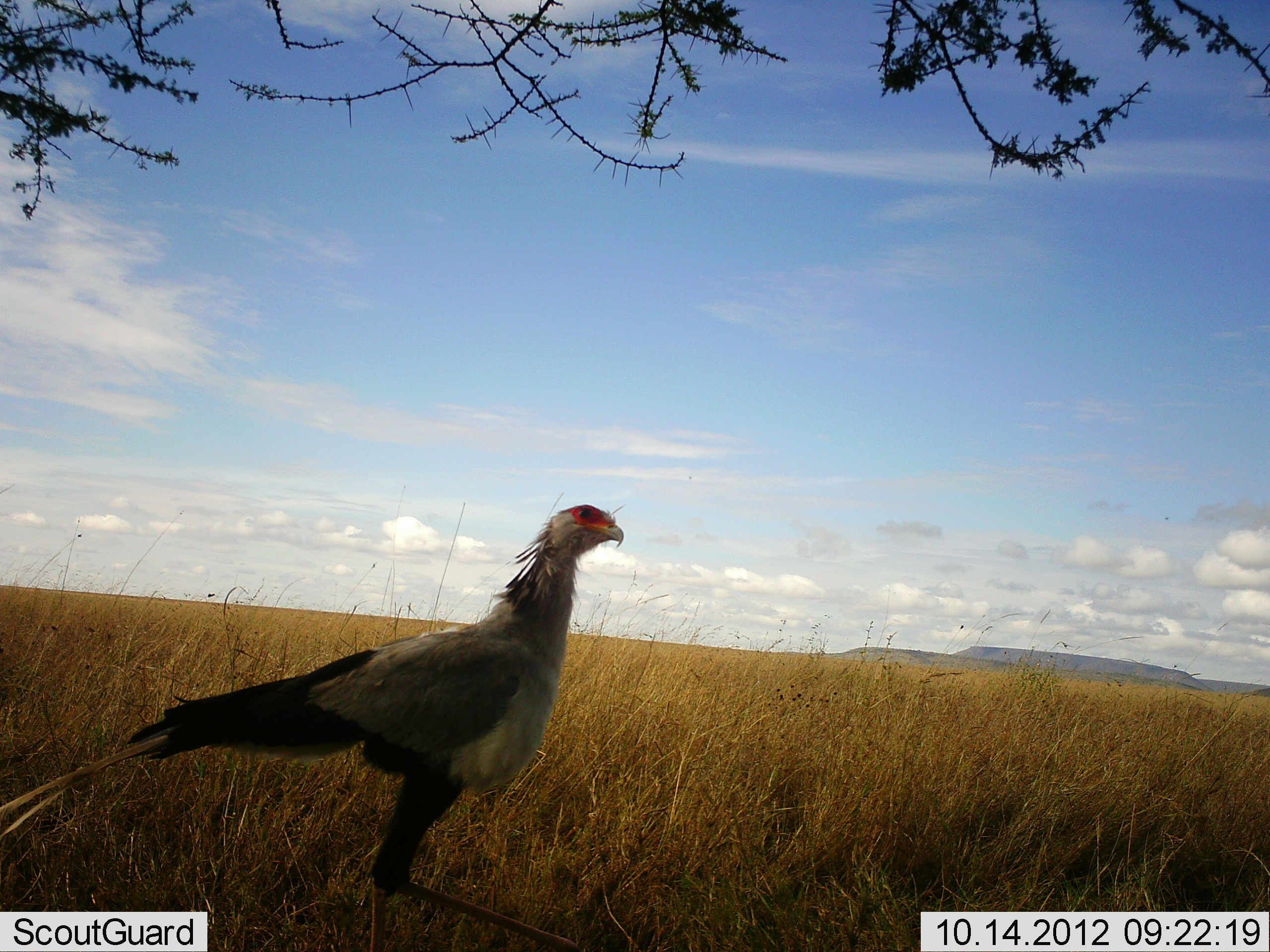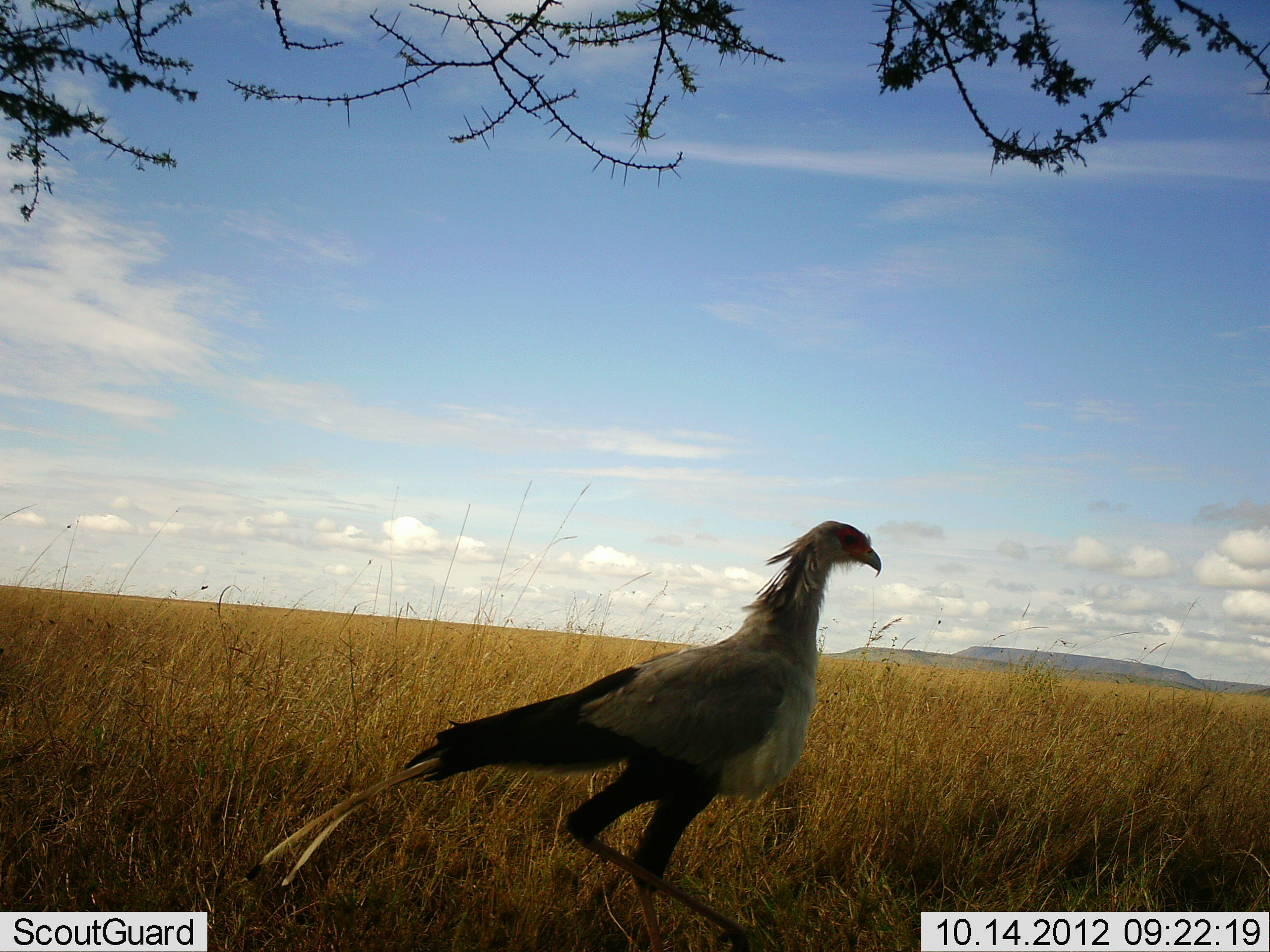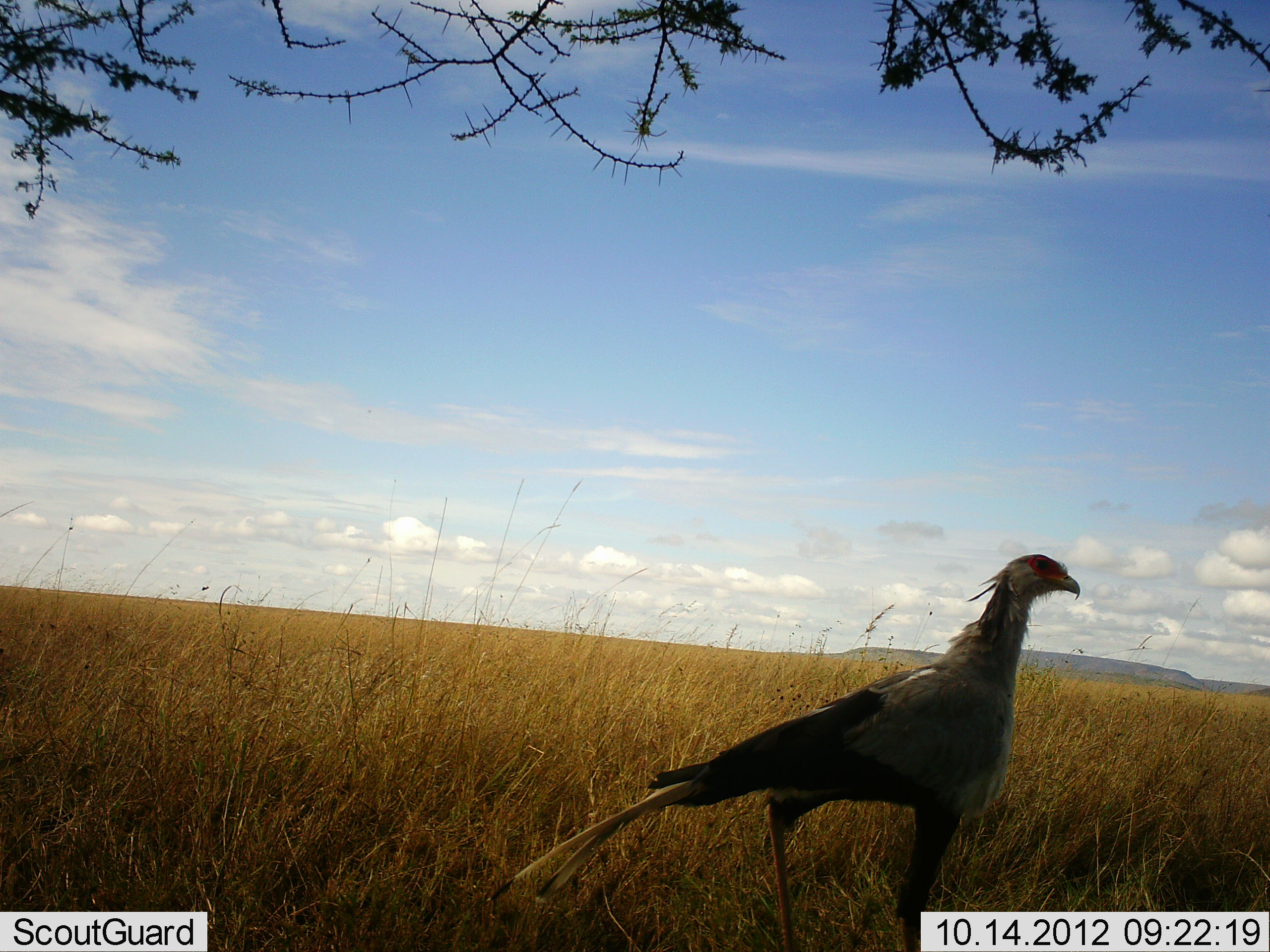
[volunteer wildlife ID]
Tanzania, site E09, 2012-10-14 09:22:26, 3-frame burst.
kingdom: Animalia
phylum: Chordata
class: Aves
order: Accipitriformes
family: Sagittariidae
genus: Sagittarius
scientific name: Sagittarius serpentarius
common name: secretary bird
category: secretarybird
Secretarybird (secretary bird) (Sagittarius serpentarius), count 1. Behavior (volunteer vote fractions): standing 0%, resting 0%, moving 100%, interacting 0%. Young present (vote fraction): 0%. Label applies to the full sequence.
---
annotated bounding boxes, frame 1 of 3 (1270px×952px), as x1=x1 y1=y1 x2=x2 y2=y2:
animal: x1=0 y1=503 x2=624 y2=952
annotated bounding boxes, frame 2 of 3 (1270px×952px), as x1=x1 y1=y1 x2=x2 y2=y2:
animal: x1=242 y1=516 x2=884 y2=952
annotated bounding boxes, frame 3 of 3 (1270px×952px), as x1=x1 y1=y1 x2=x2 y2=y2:
animal: x1=480 y1=555 x2=1081 y2=952